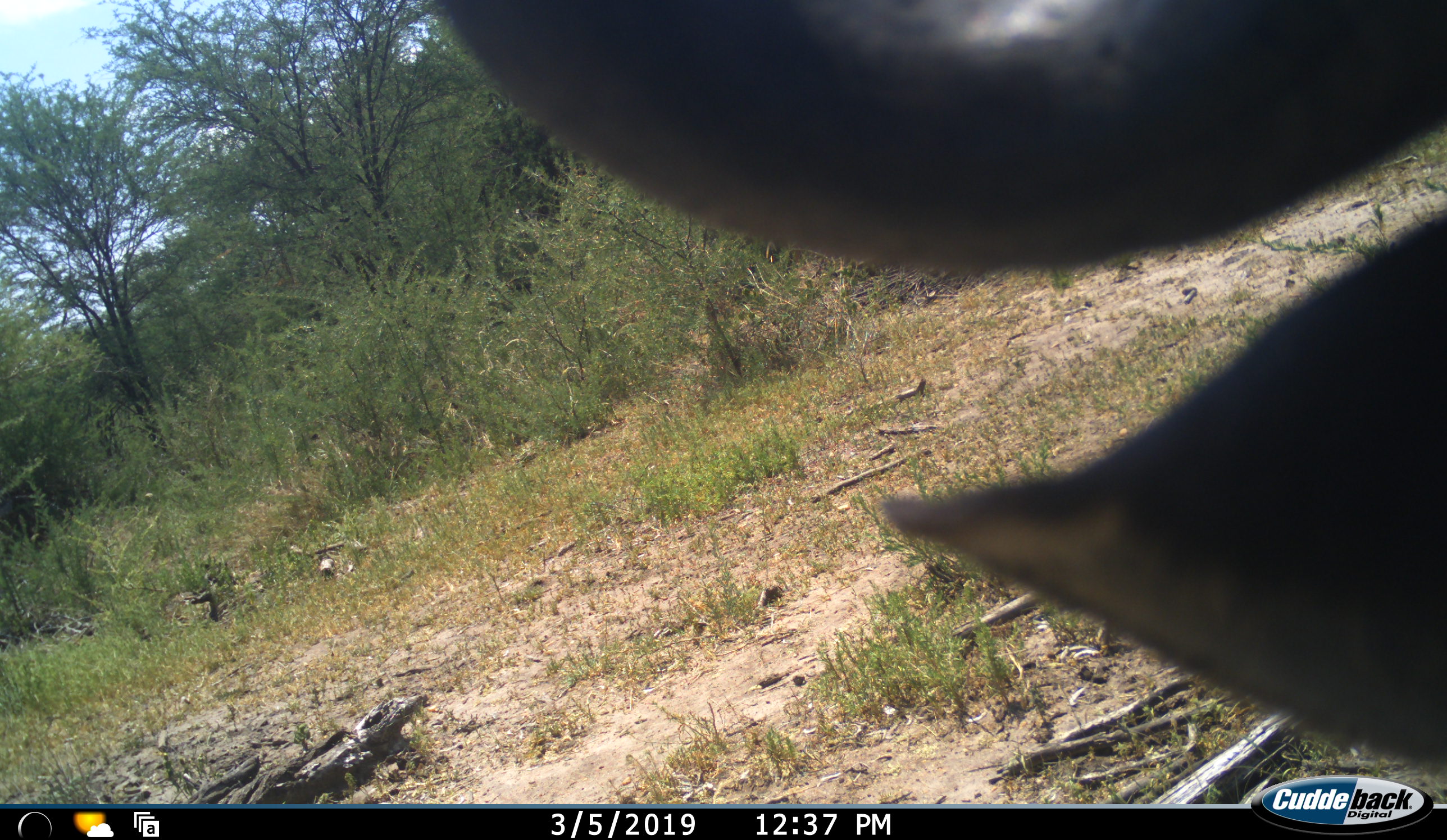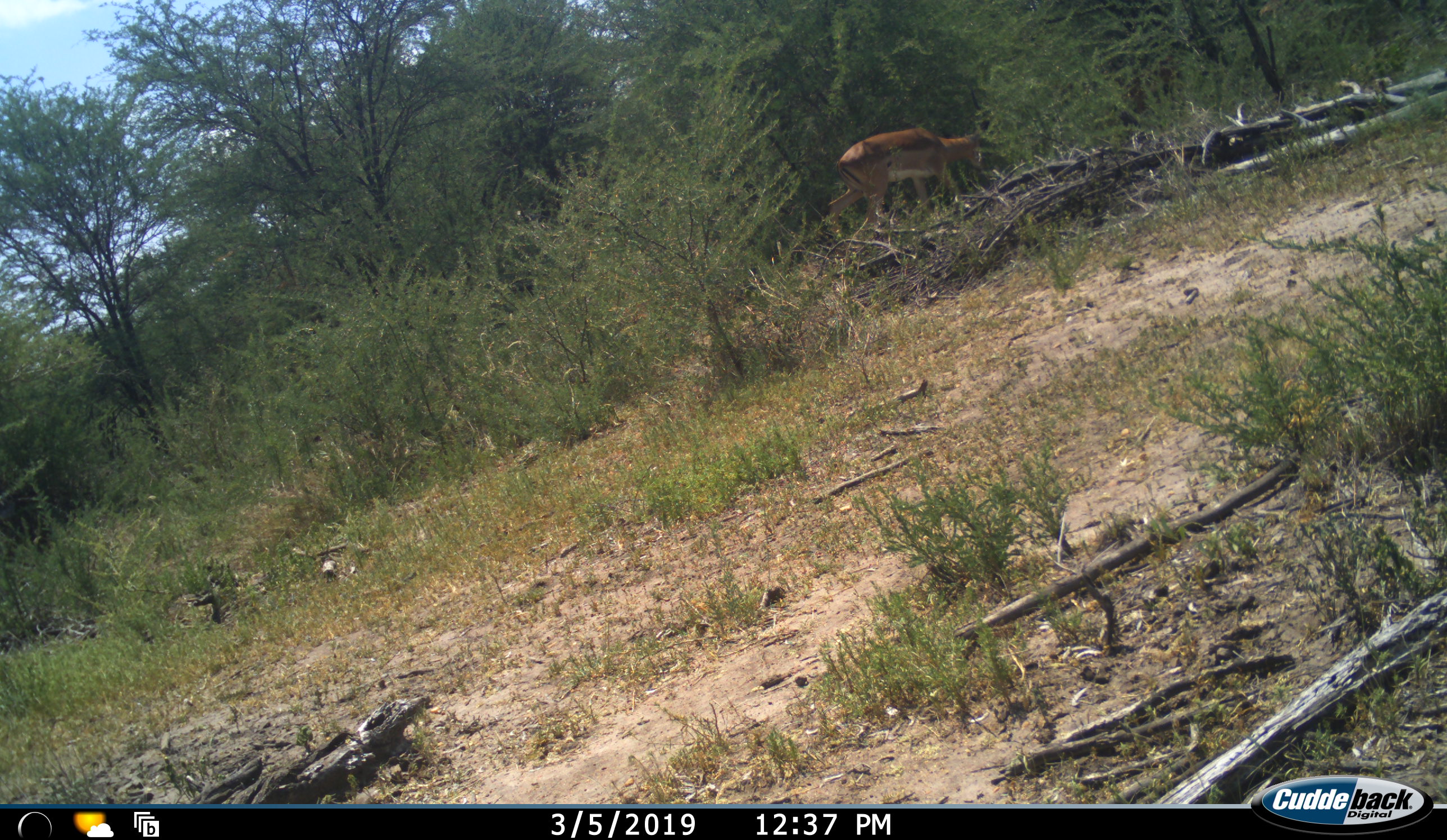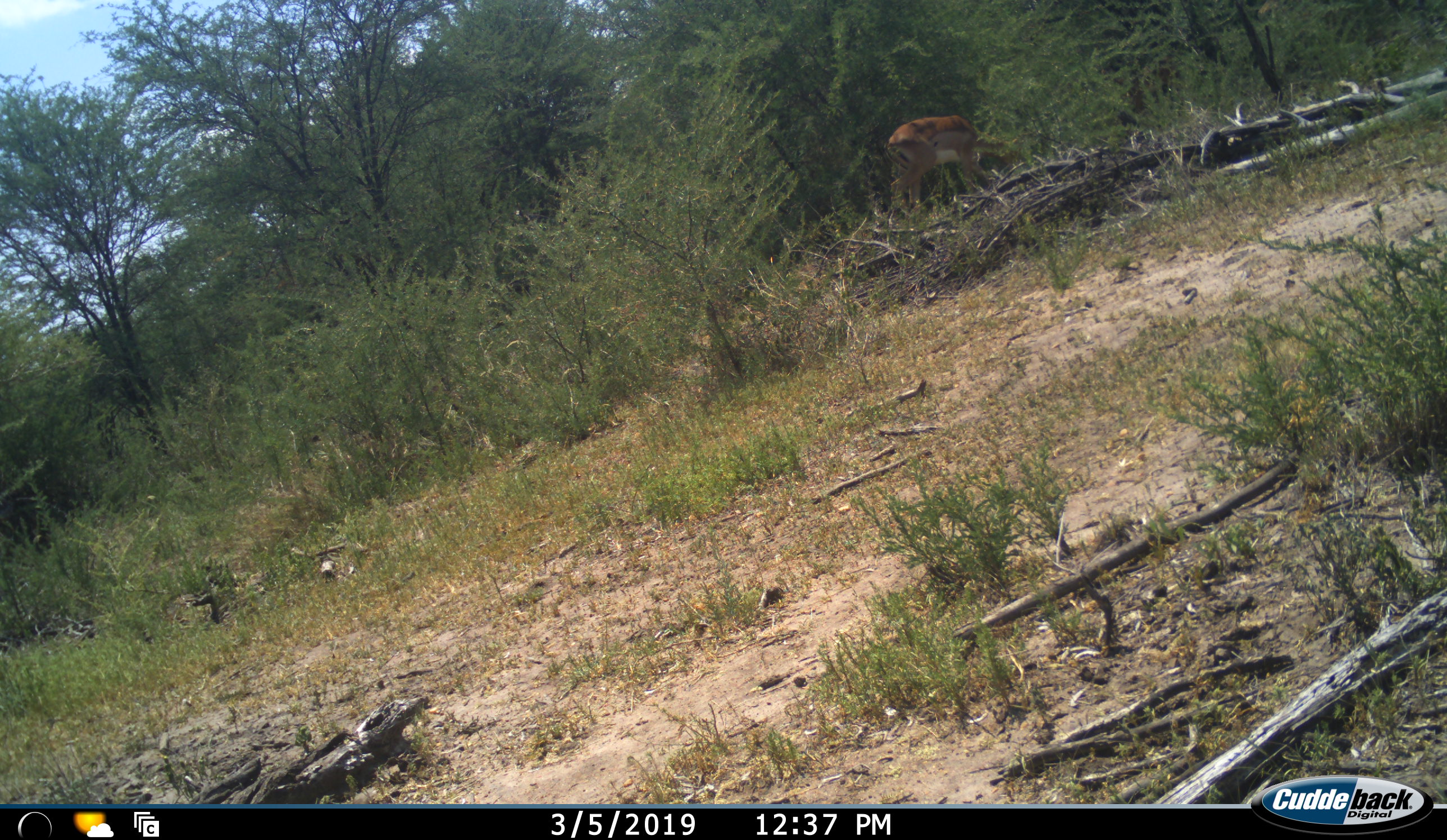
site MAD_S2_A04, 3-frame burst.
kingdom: Animalia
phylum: Chordata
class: Mammalia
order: Artiodactyla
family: Bovidae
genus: Aepyceros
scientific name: Aepyceros melampus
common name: impala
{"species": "impala (Aepyceros melampus)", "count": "1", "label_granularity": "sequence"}